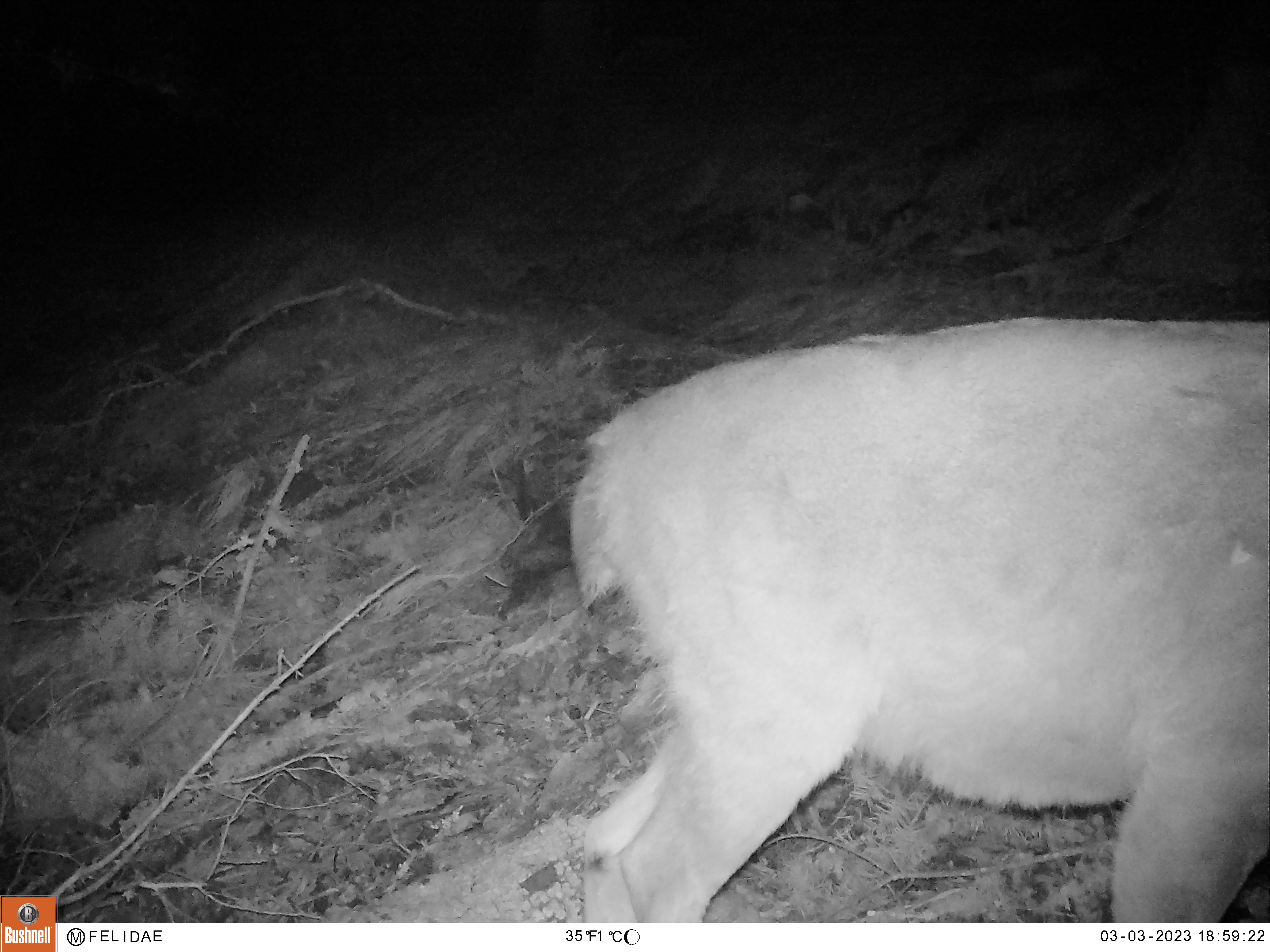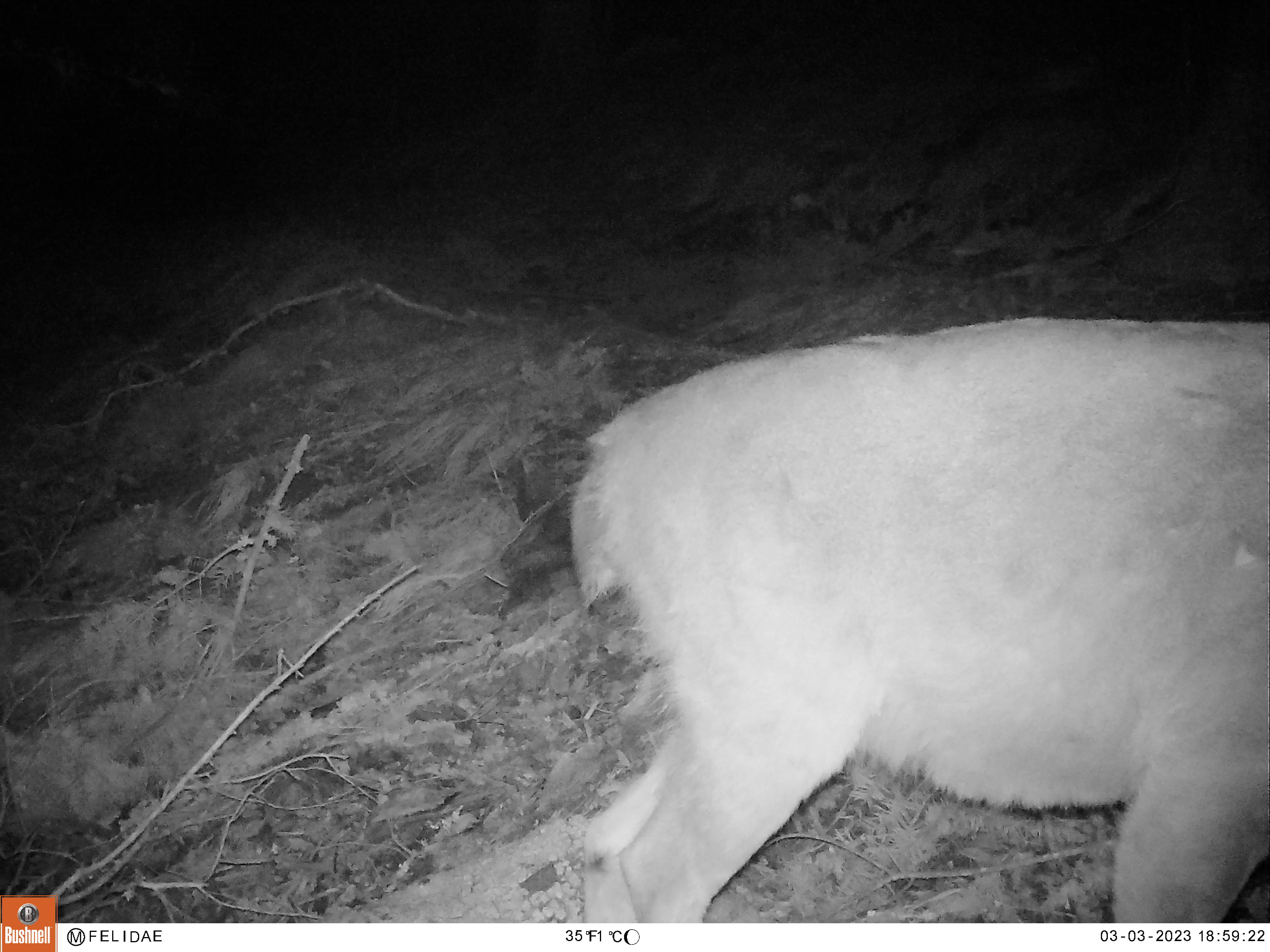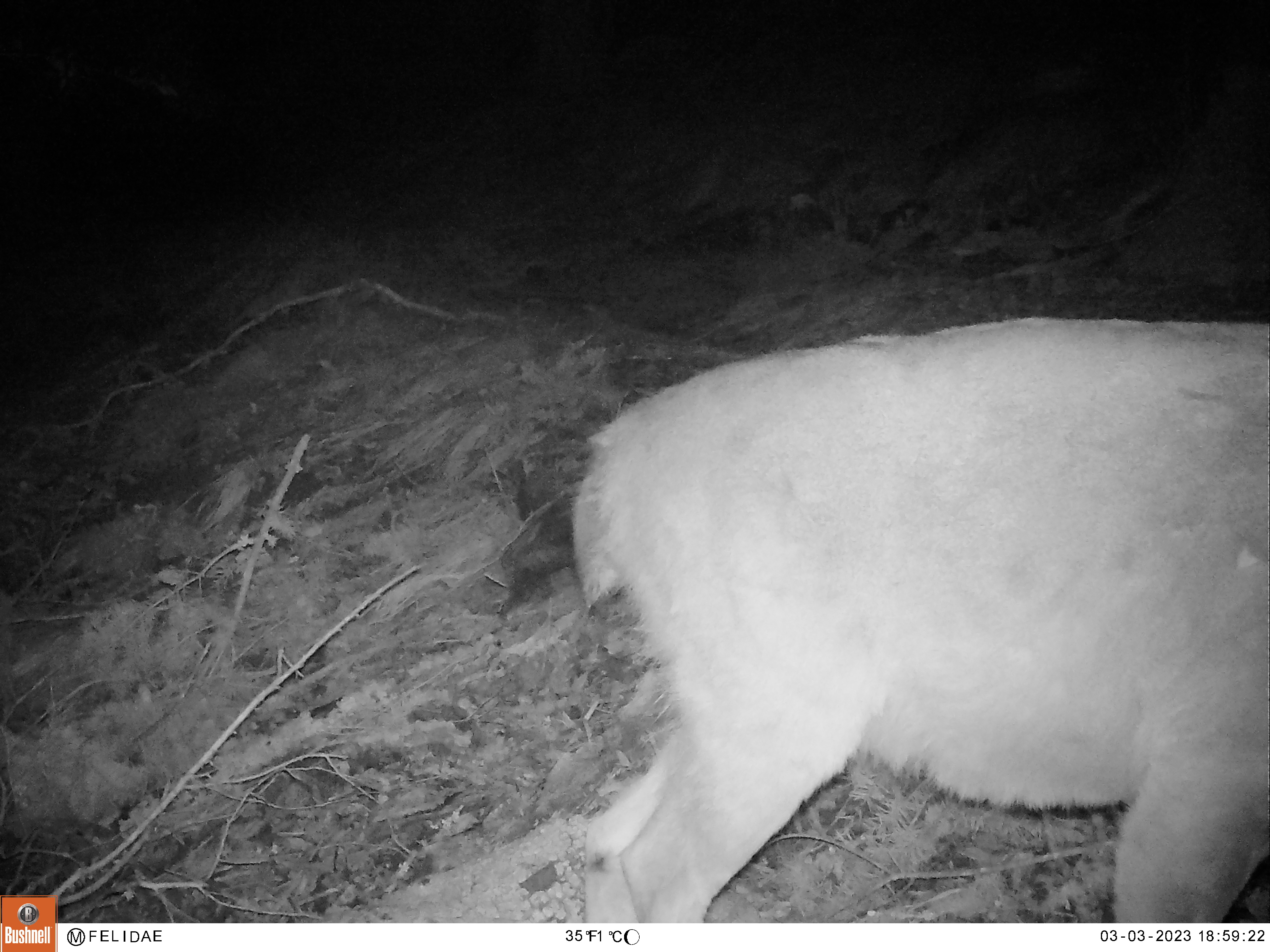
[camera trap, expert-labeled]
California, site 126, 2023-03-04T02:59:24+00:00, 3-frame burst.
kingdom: Animalia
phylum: Chordata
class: Mammalia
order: Artiodactyla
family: Cervidae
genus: Odocoileus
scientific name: Odocoileus hemionus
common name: mule deer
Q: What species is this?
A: Mule deer (Odocoileus hemionus).